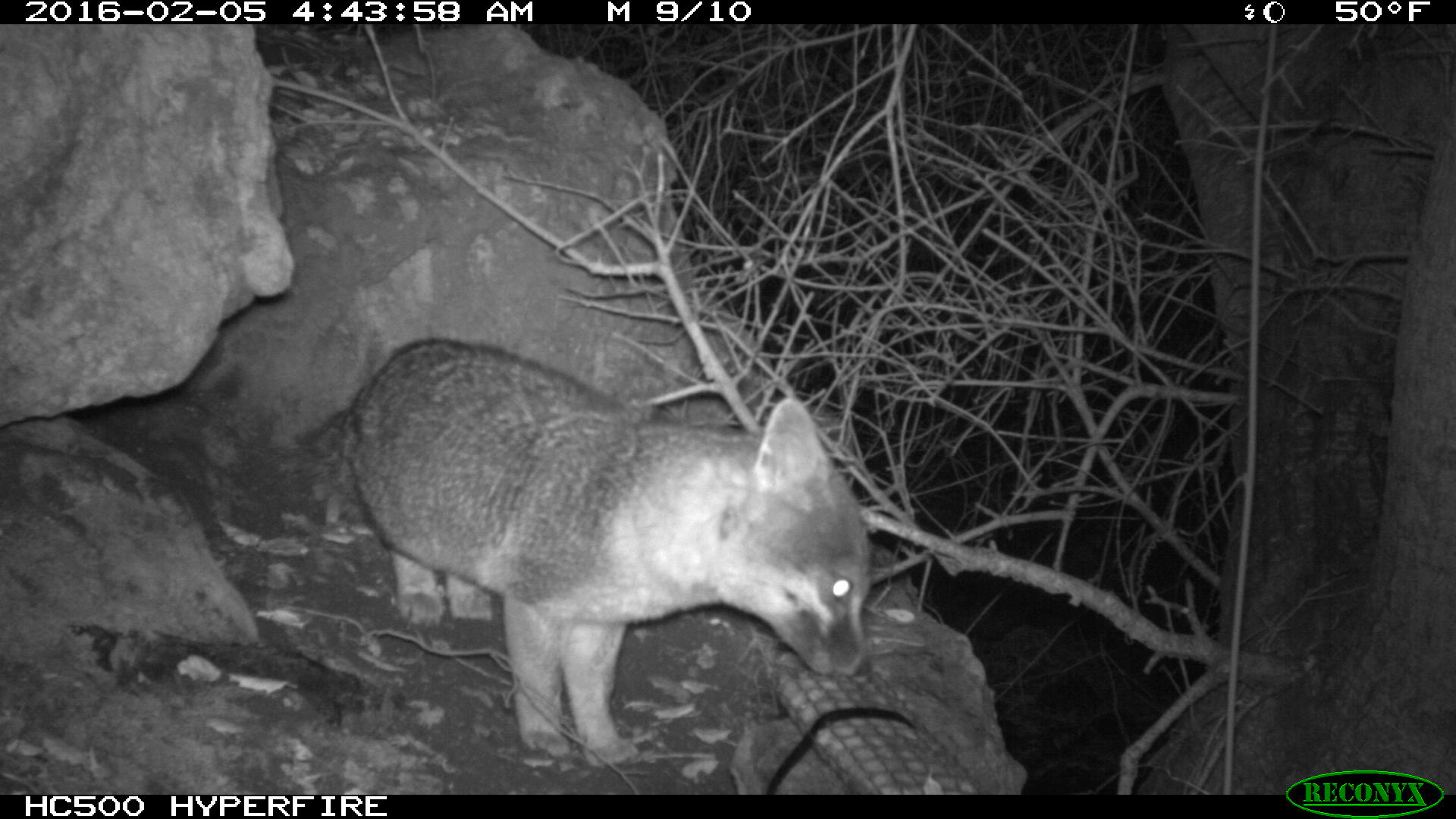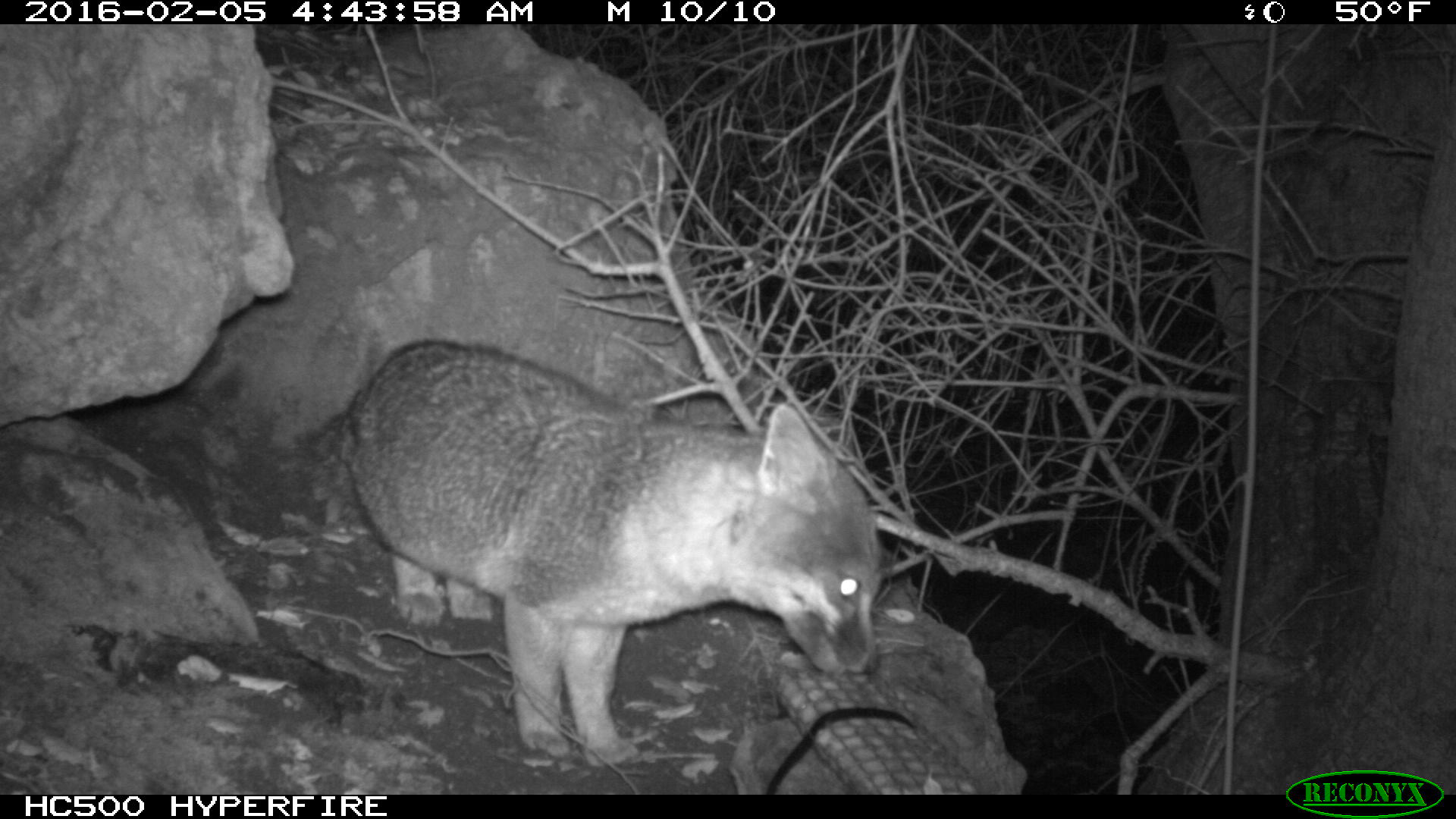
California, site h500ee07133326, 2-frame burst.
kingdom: Animalia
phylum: Chordata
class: Mammalia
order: Carnivora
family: Canidae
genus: Urocyon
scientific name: Urocyon littoralis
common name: island fox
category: fox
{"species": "fox (island fox) (Urocyon littoralis)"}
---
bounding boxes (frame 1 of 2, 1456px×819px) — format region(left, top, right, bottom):
fox: region(258, 340, 873, 763)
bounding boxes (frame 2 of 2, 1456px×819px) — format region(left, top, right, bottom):
fox: region(328, 339, 882, 768)